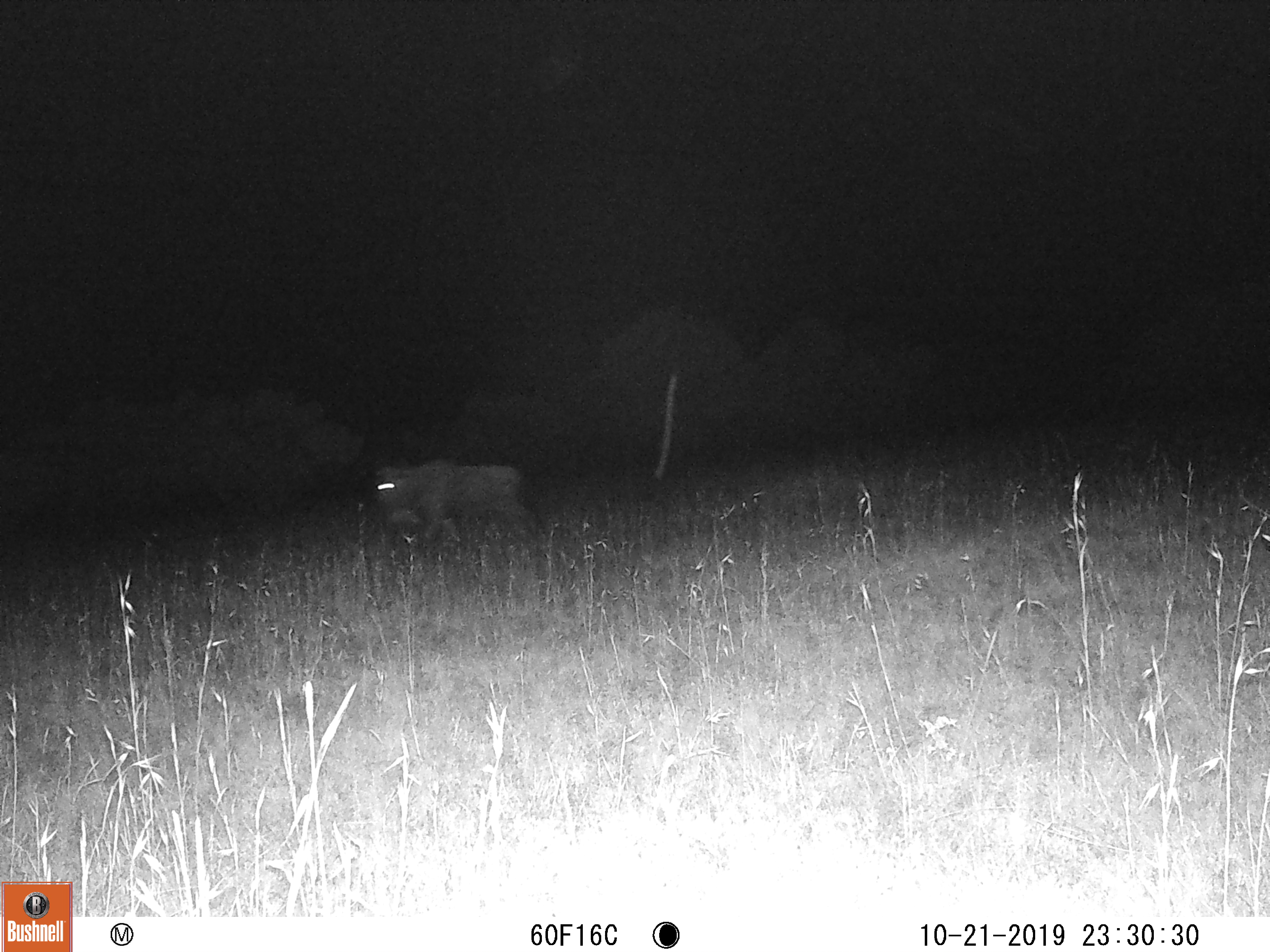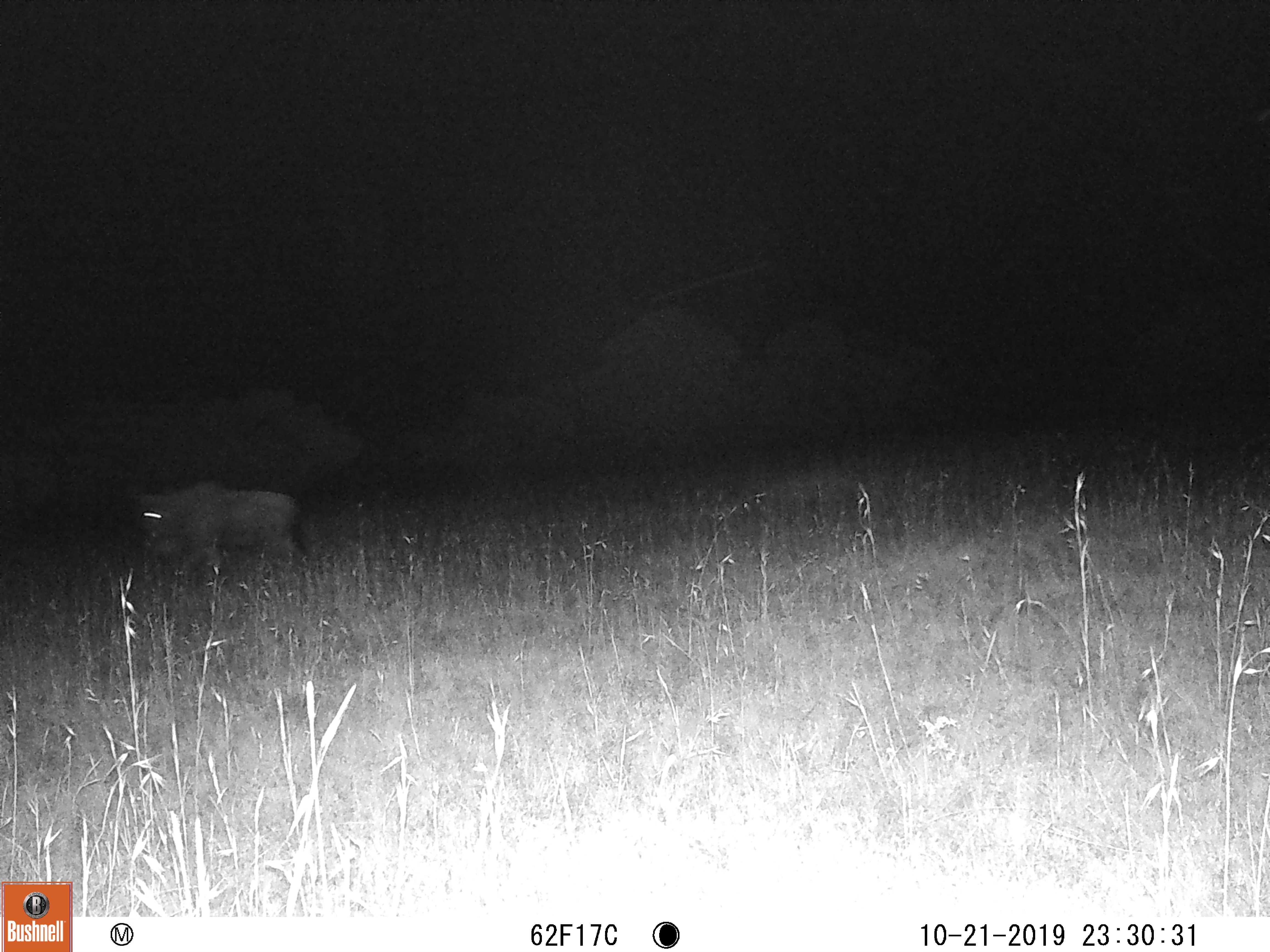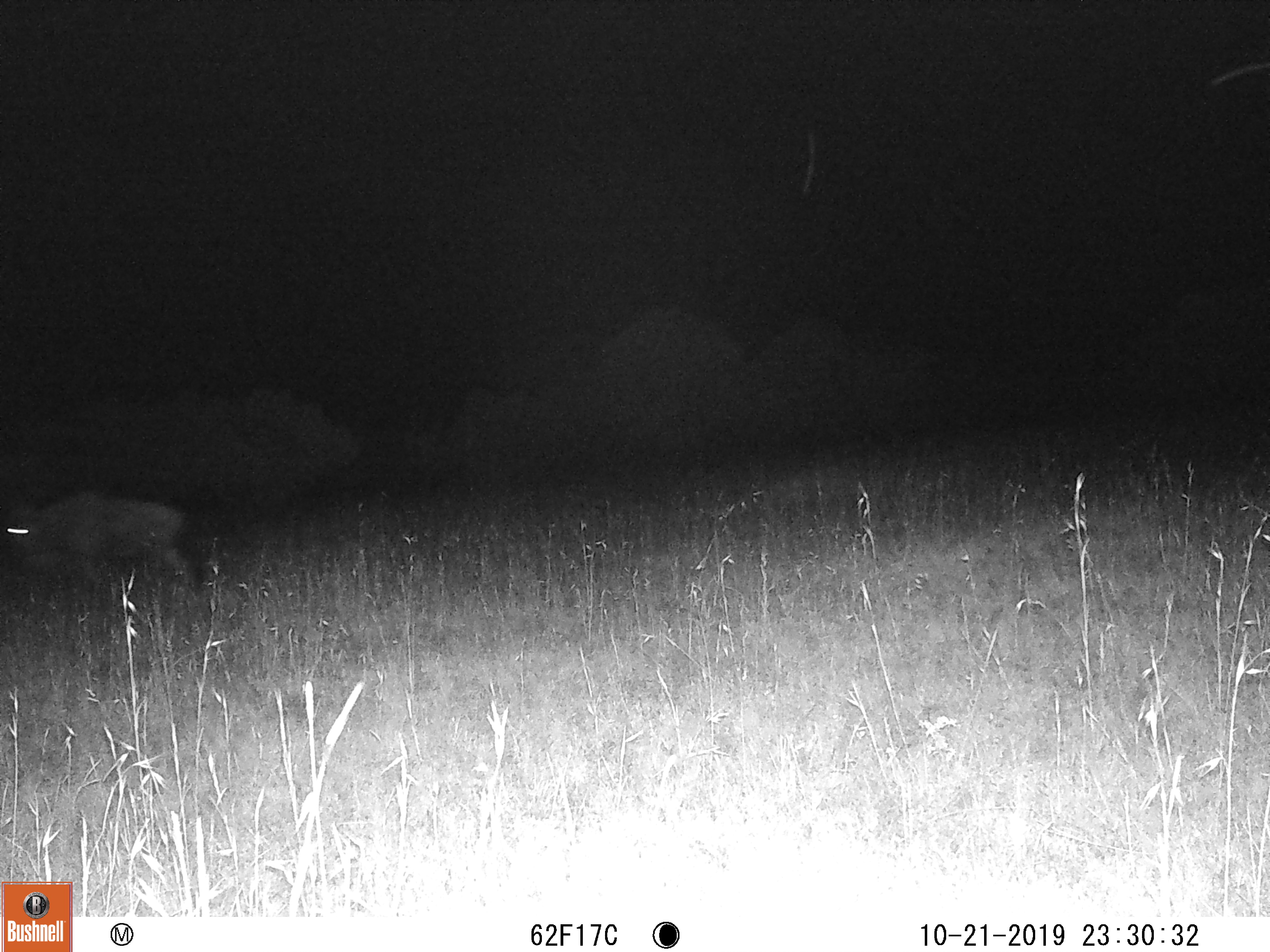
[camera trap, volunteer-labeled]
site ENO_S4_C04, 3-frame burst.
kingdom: Animalia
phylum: Chordata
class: Mammalia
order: Artiodactyla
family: Bovidae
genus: Connochaetes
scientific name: Connochaetes taurinus taurinus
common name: blue wildebeest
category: wildebeestblue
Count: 1.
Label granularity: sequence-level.